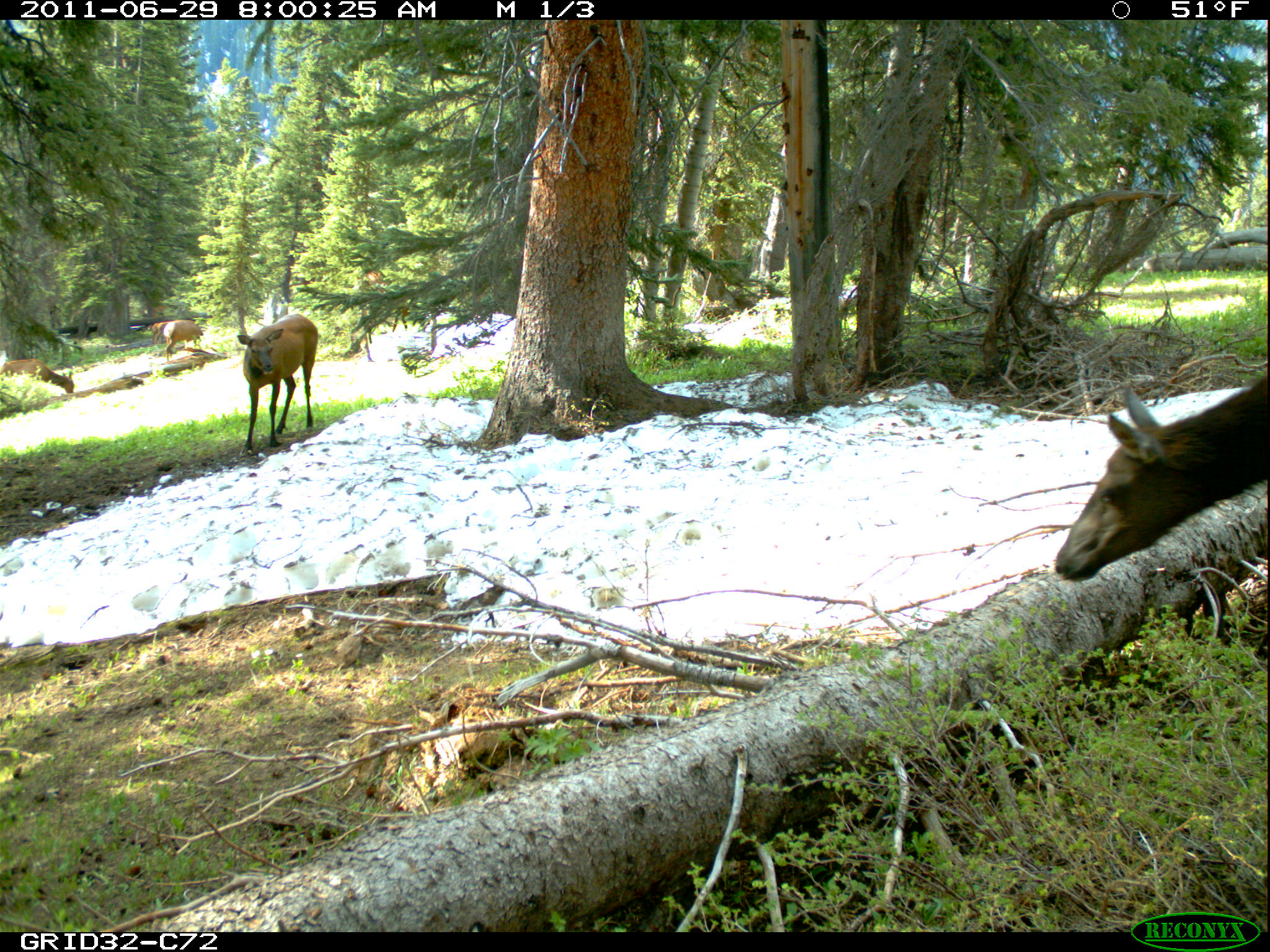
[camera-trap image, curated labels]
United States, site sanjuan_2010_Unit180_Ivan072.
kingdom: Animalia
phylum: Chordata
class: Mammalia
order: Artiodactyla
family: Cervidae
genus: Cervus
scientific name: Cervus elaphus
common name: red deer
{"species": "Cervus elaphus (red deer)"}